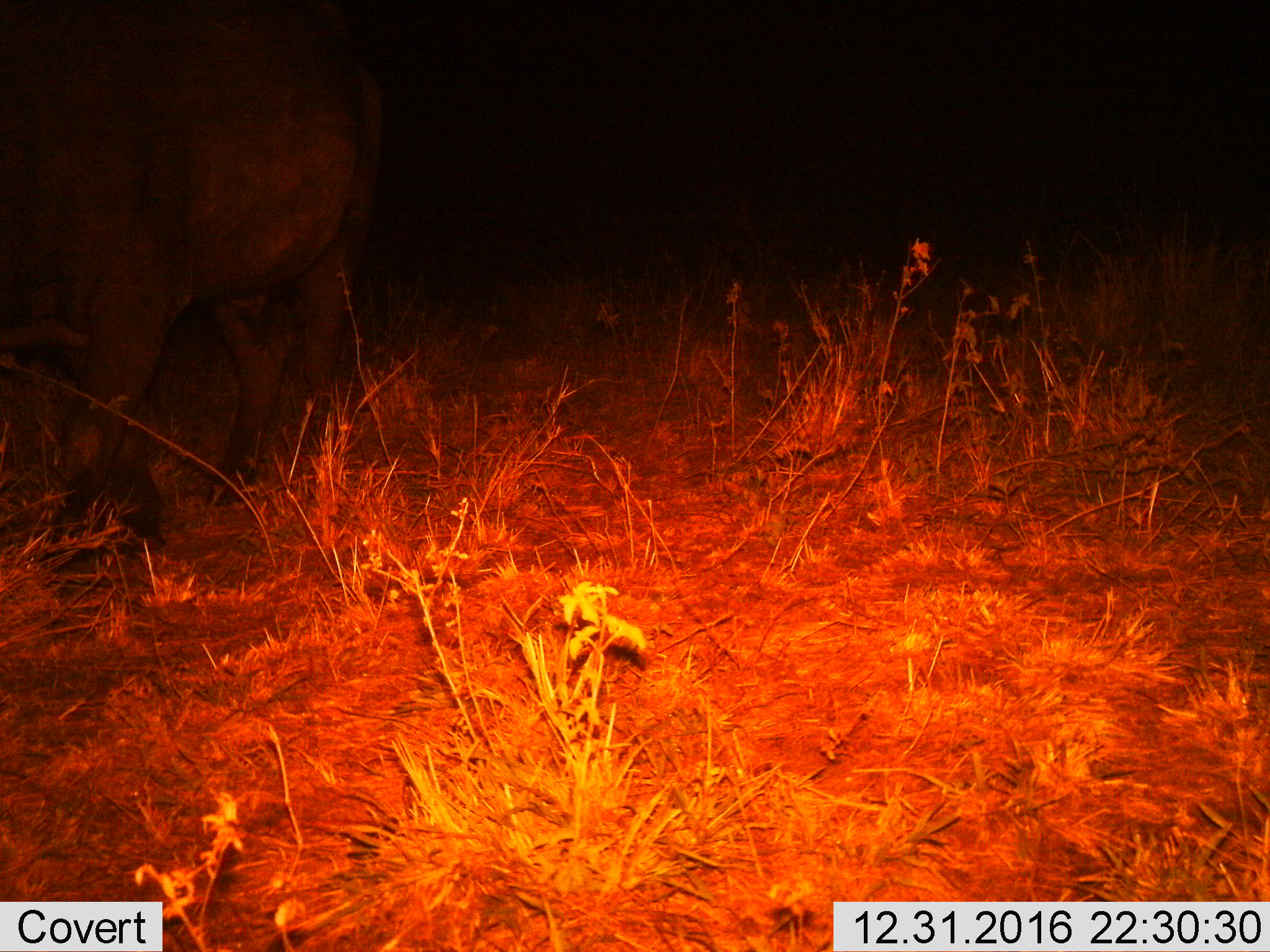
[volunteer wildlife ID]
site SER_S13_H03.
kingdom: Animalia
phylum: Chordata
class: Mammalia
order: Artiodactyla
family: Bovidae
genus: Syncerus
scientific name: Syncerus caffer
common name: african buffalo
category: buffalo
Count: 1.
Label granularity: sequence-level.